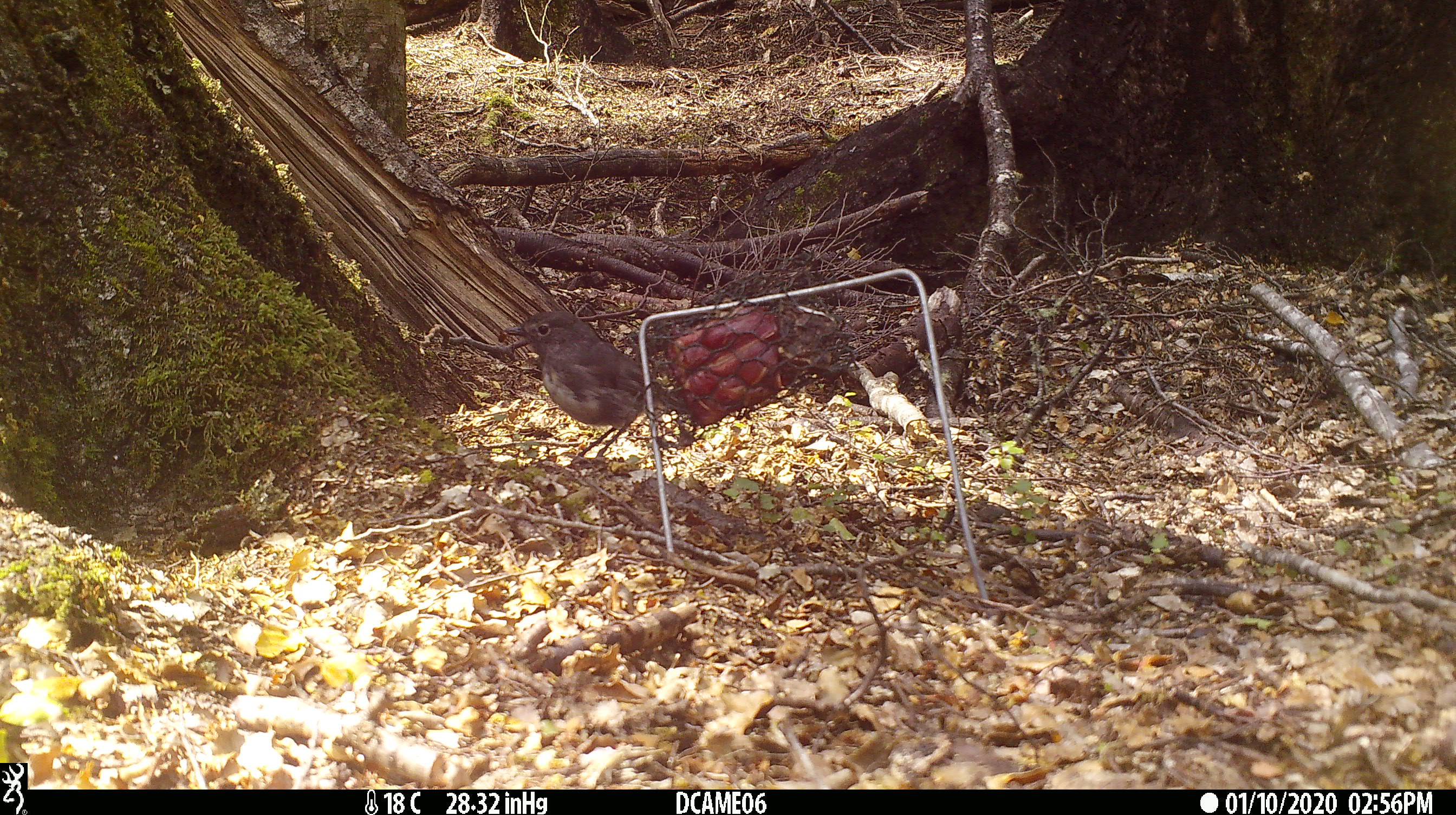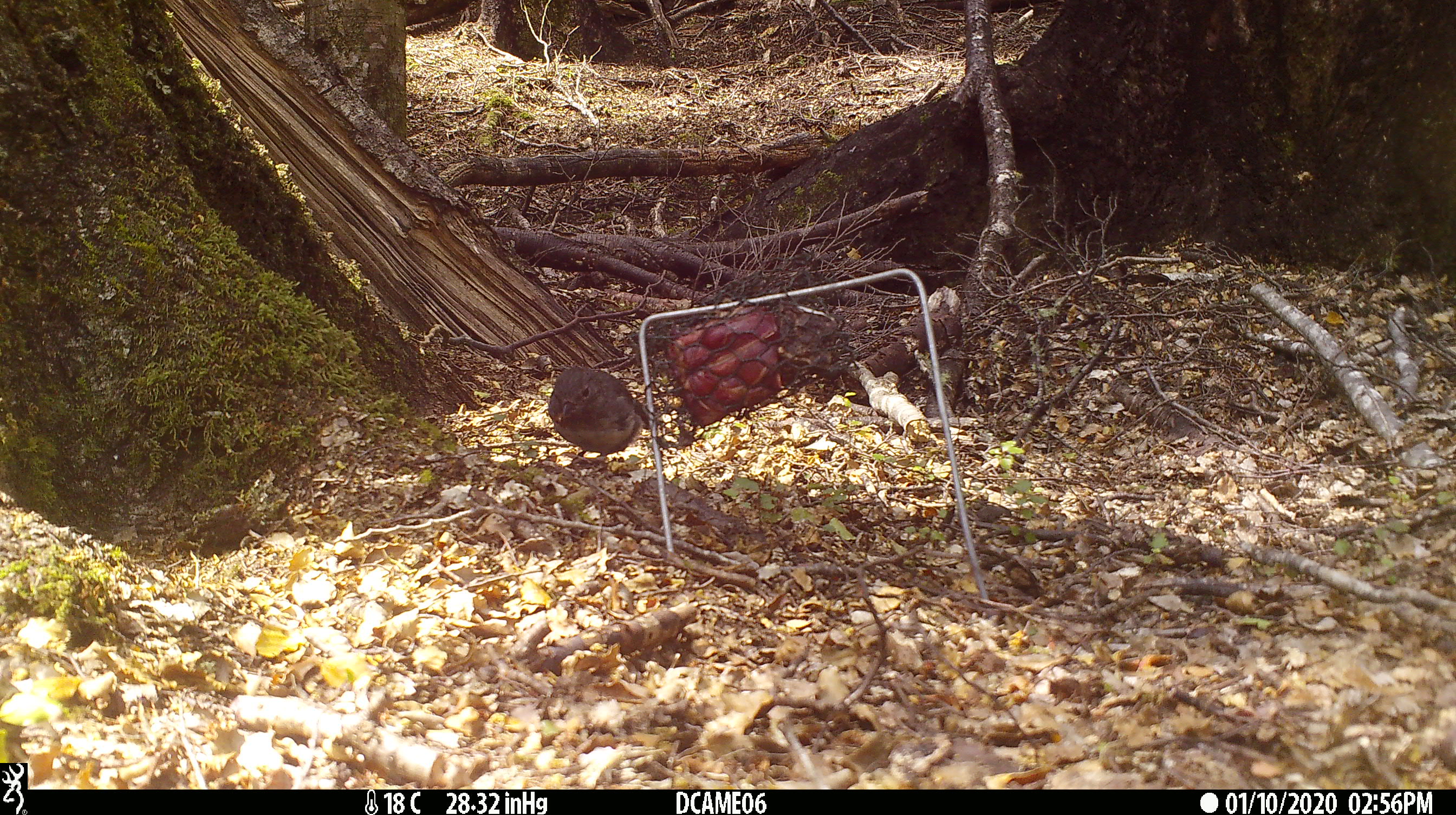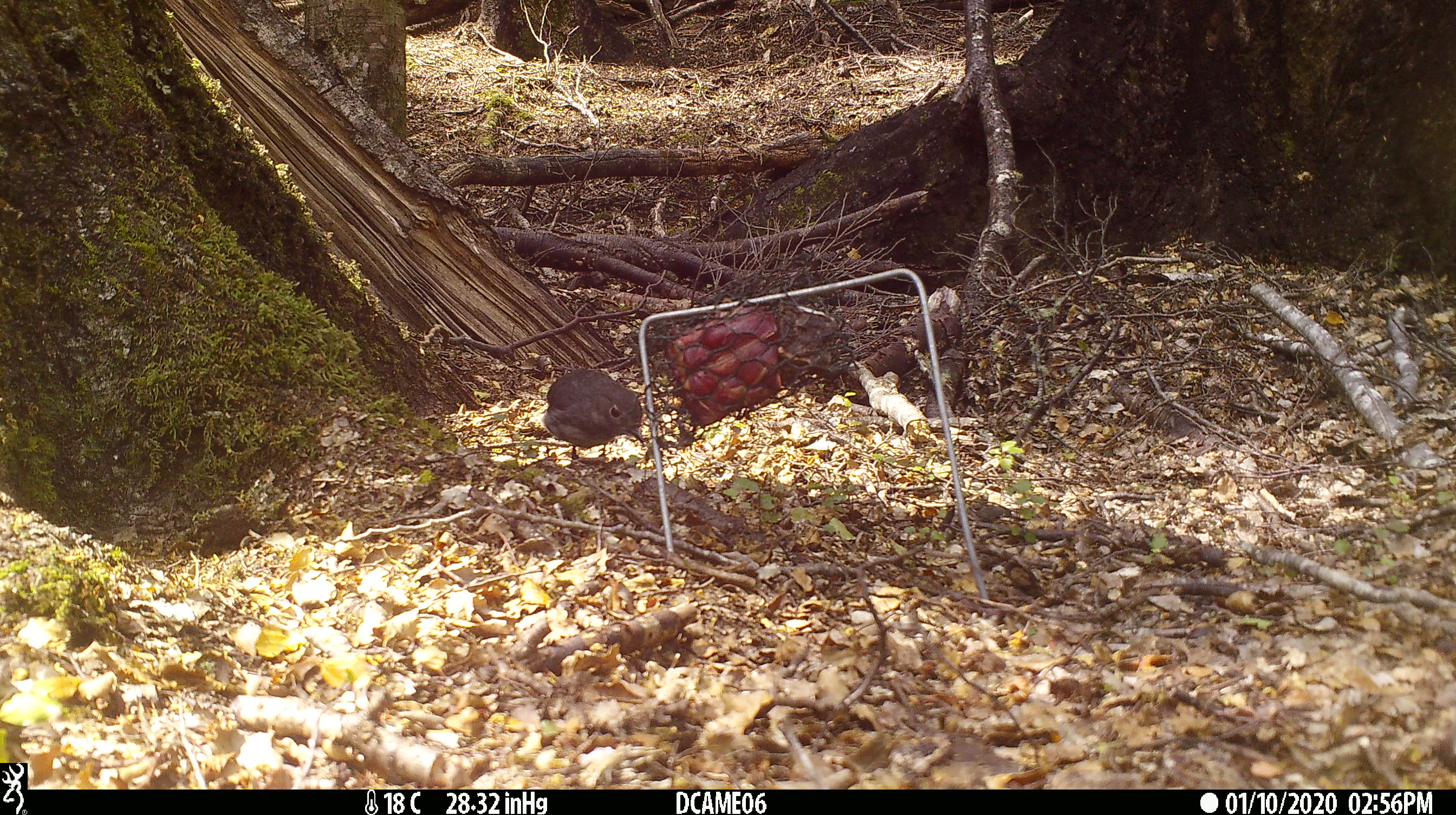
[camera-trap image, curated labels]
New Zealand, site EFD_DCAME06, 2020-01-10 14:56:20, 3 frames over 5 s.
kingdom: Animalia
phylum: Chordata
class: Aves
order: Passeriformes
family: Petroicidae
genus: Petroica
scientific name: Petroica australis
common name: new zealand robin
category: robin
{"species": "robin (new zealand robin) (Petroica australis)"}